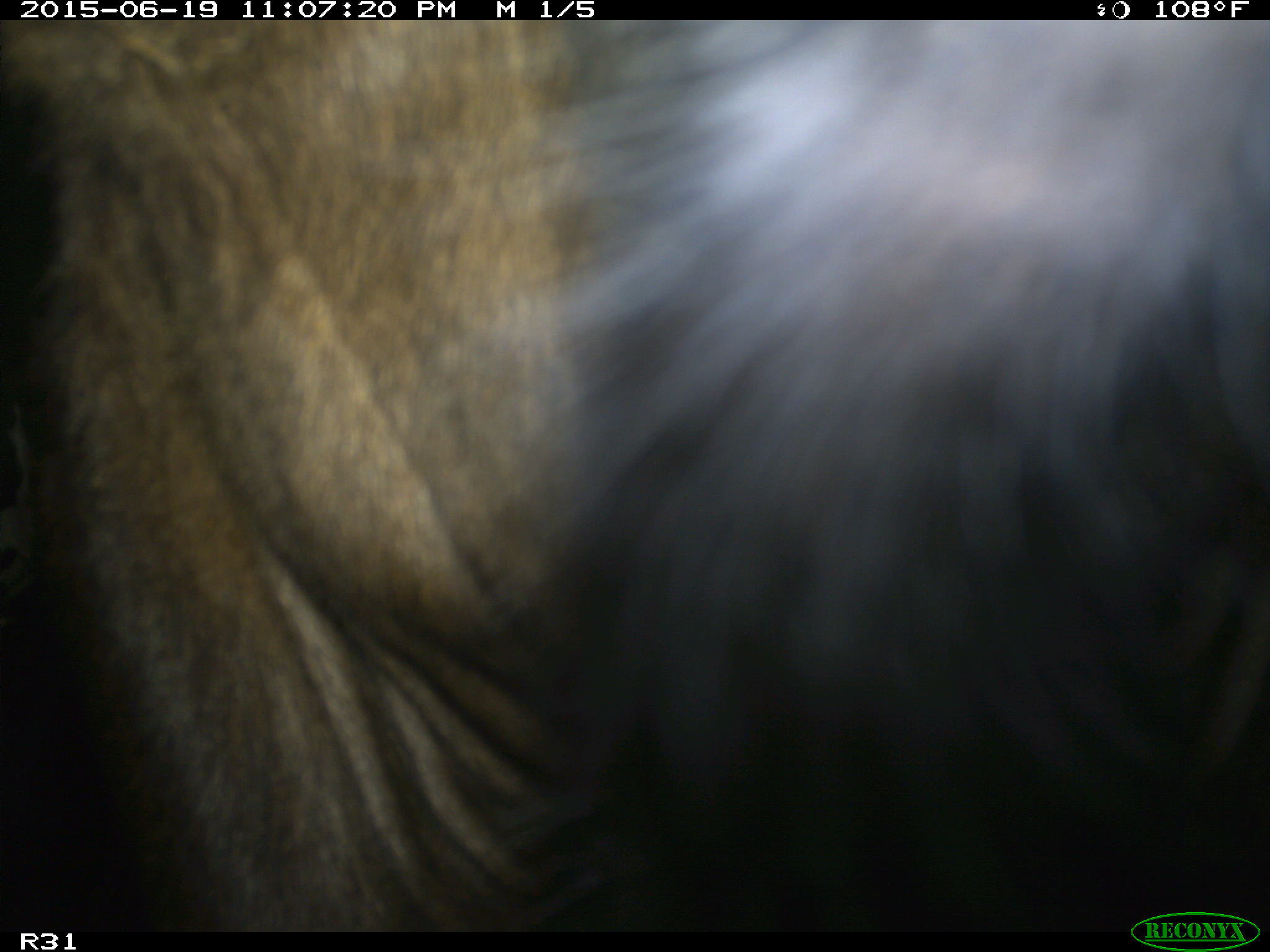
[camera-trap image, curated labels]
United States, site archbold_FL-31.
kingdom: Animalia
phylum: Chordata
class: Mammalia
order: Artiodactyla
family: Bovidae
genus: Bos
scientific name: Bos taurus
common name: domestic cow